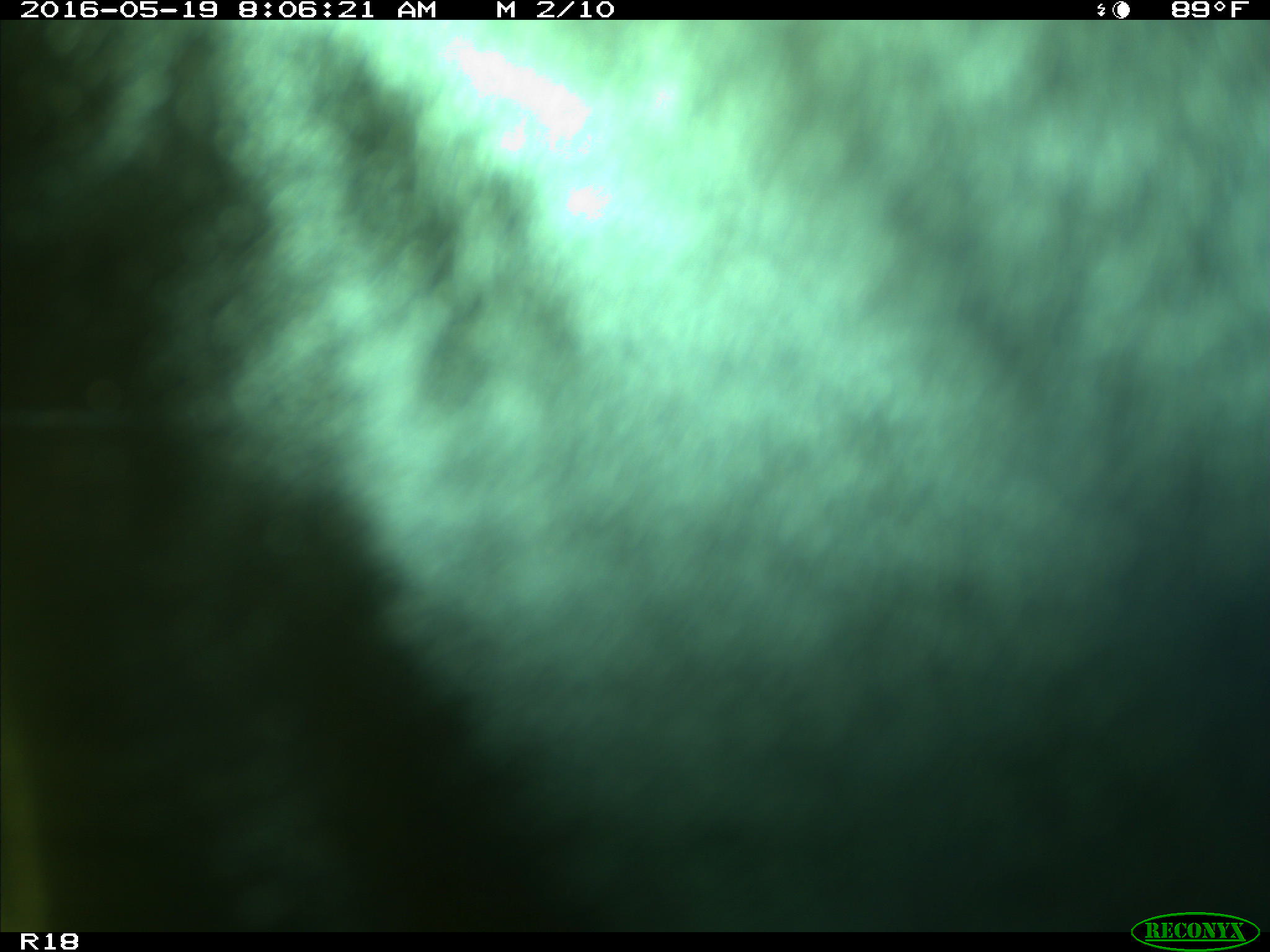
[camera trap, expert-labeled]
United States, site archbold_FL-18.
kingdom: Animalia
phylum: Chordata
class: Mammalia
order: Artiodactyla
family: Bovidae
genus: Bos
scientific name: Bos taurus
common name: domestic cow